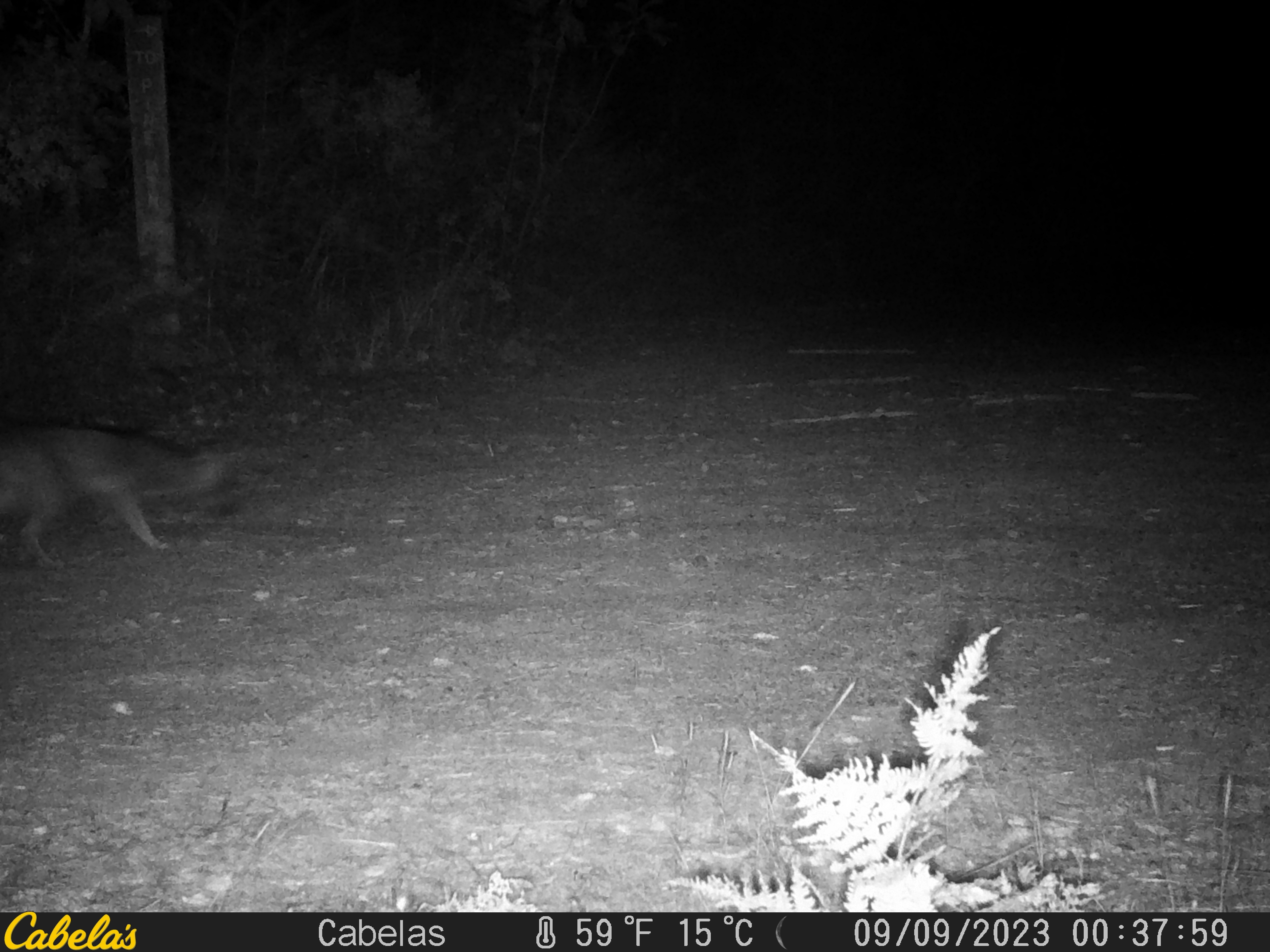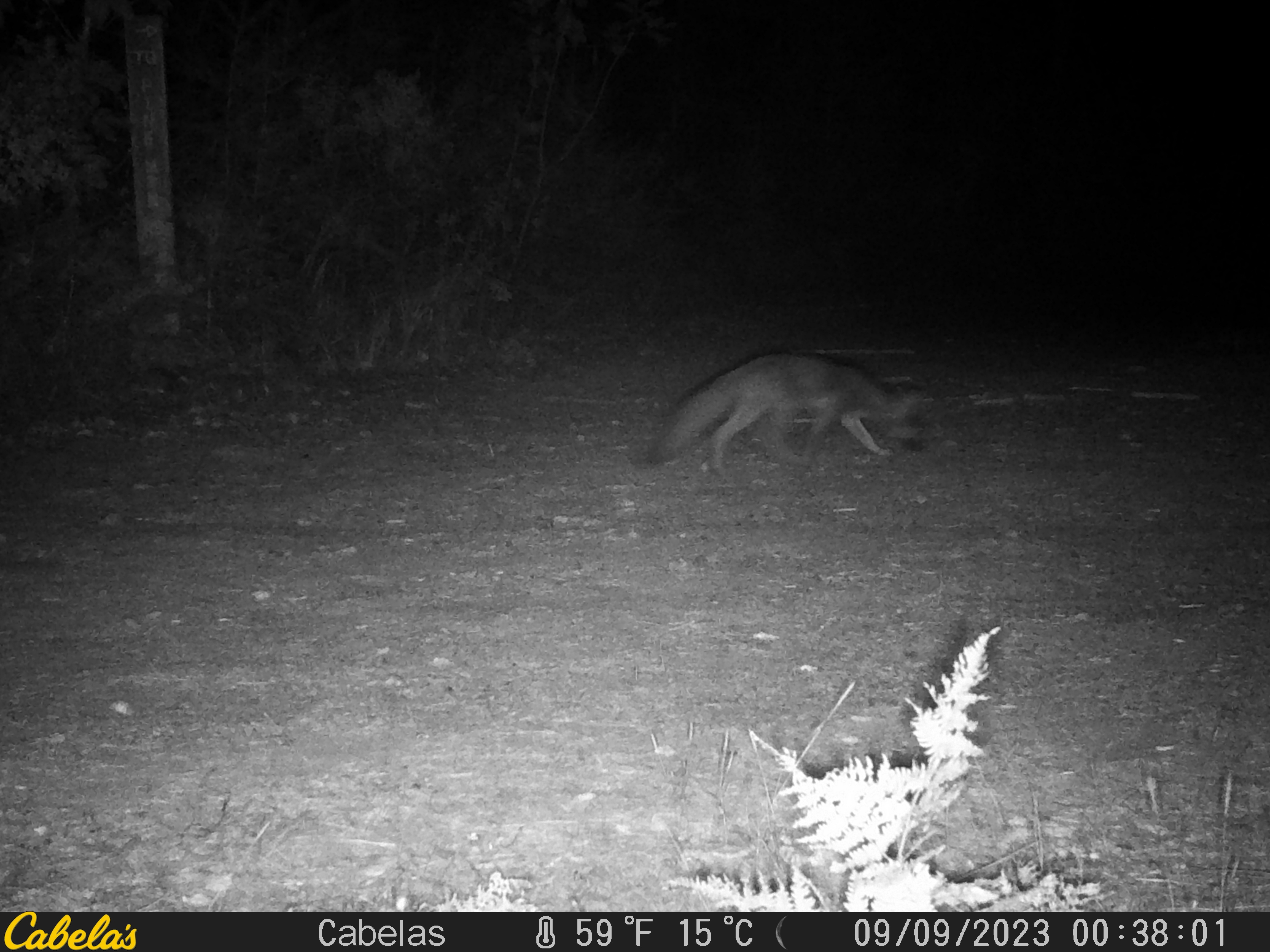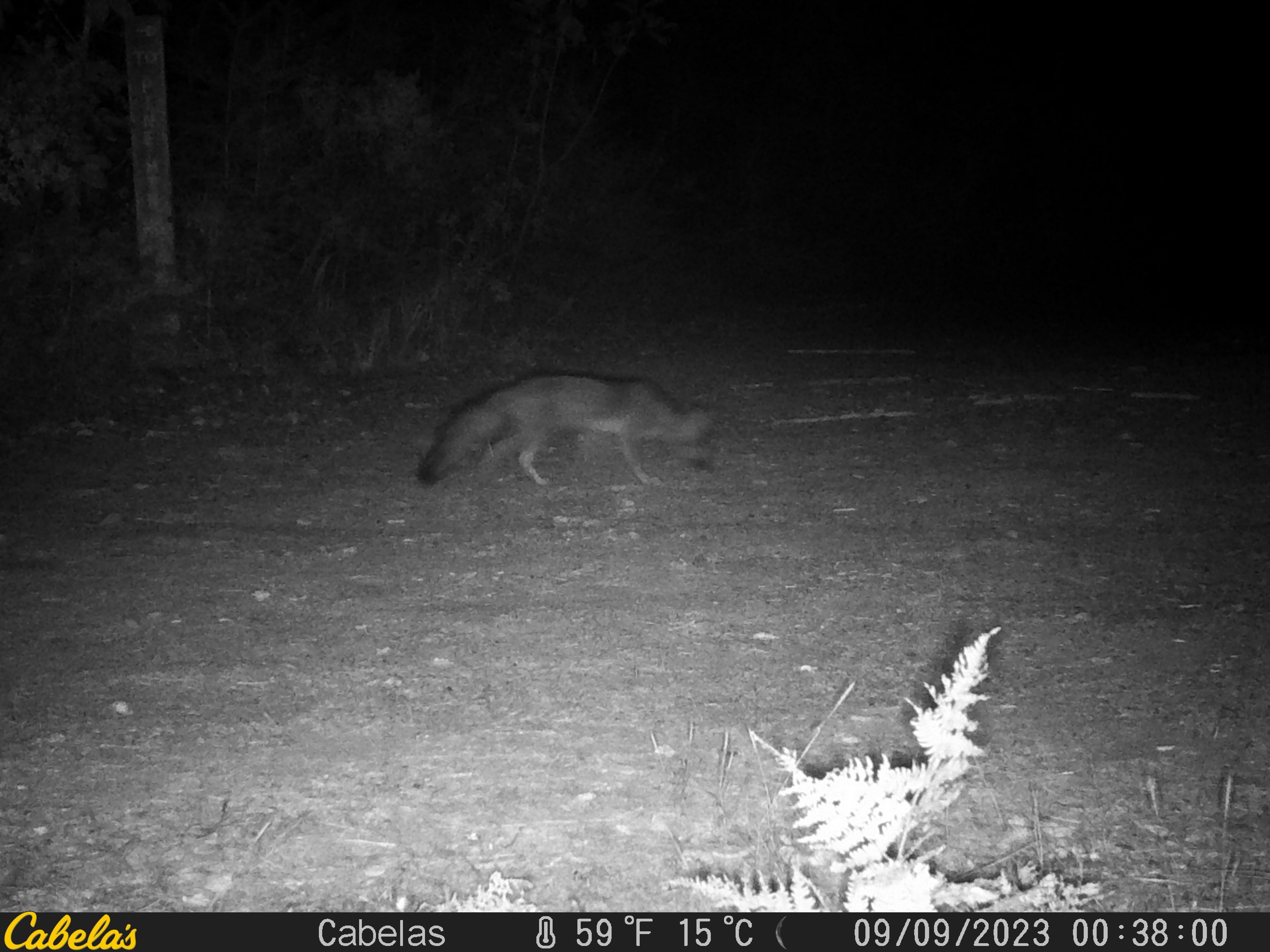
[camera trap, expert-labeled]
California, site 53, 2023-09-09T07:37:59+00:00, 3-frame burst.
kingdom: Animalia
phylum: Chordata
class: Mammalia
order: Carnivora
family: Canidae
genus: Urocyon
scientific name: Urocyon cinereoargenteus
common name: gray fox